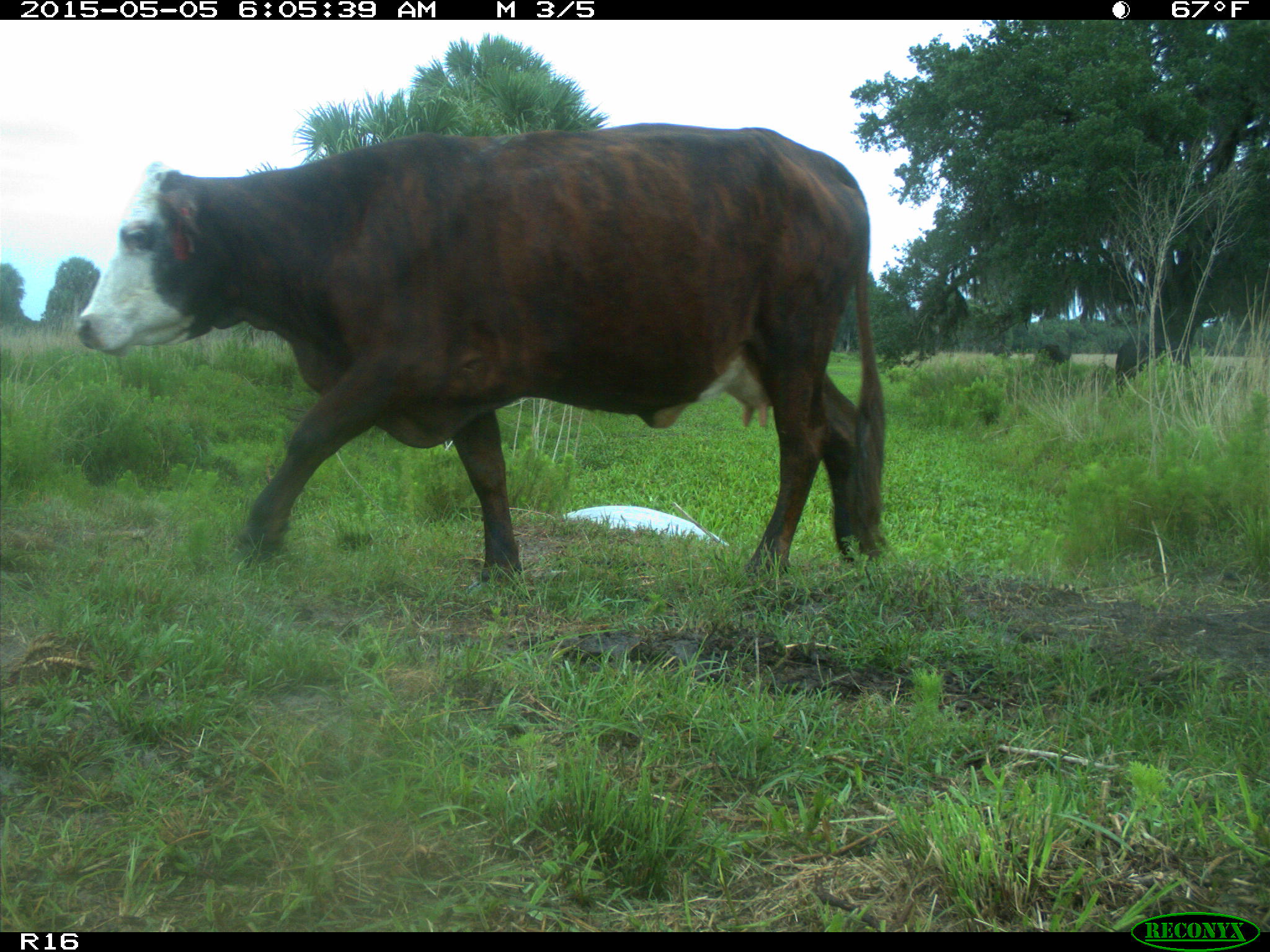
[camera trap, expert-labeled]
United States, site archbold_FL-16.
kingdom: Animalia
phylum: Chordata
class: Mammalia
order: Artiodactyla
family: Bovidae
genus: Bos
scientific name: Bos taurus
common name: domestic cow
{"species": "Bos taurus (domestic cow)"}